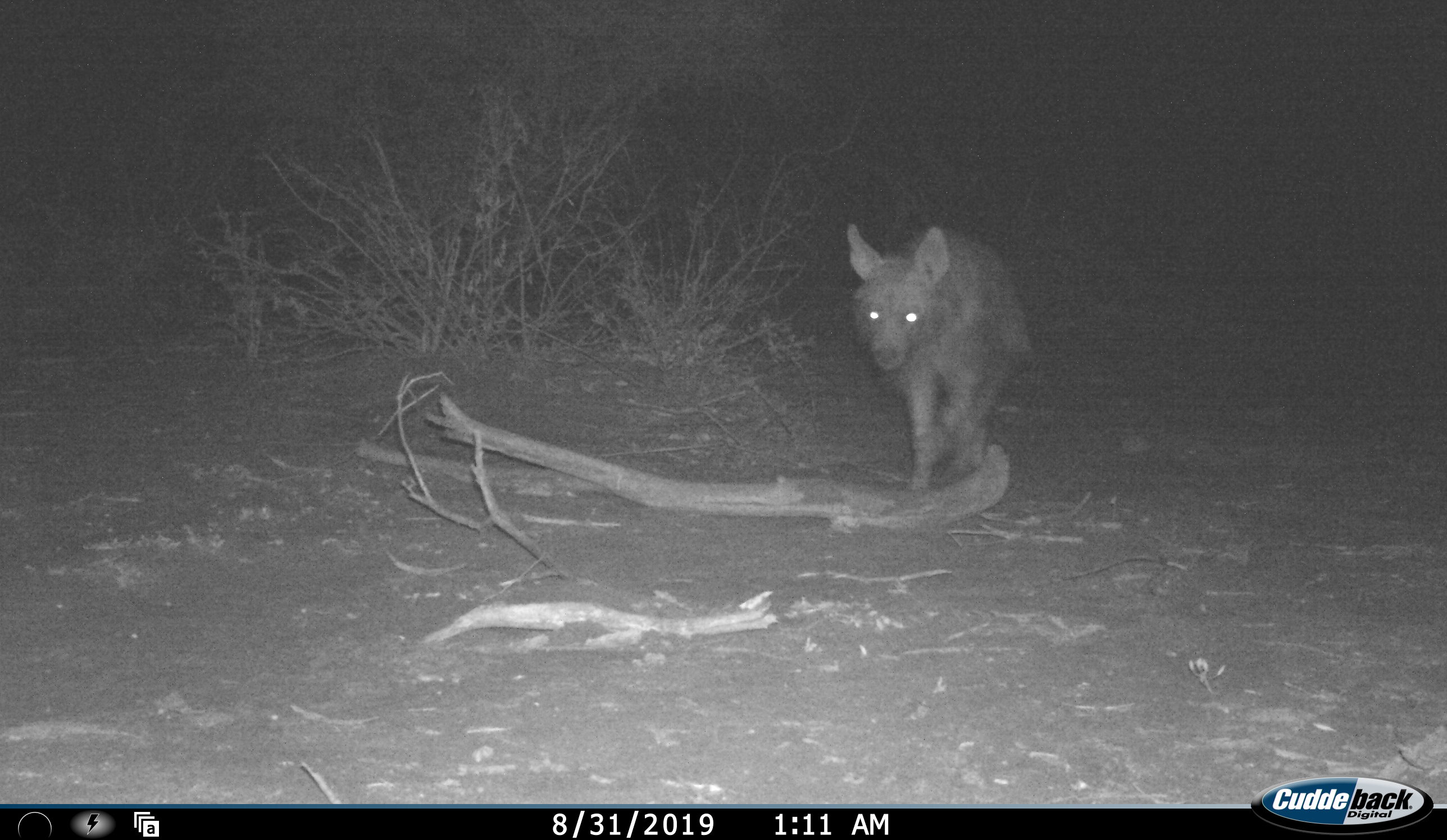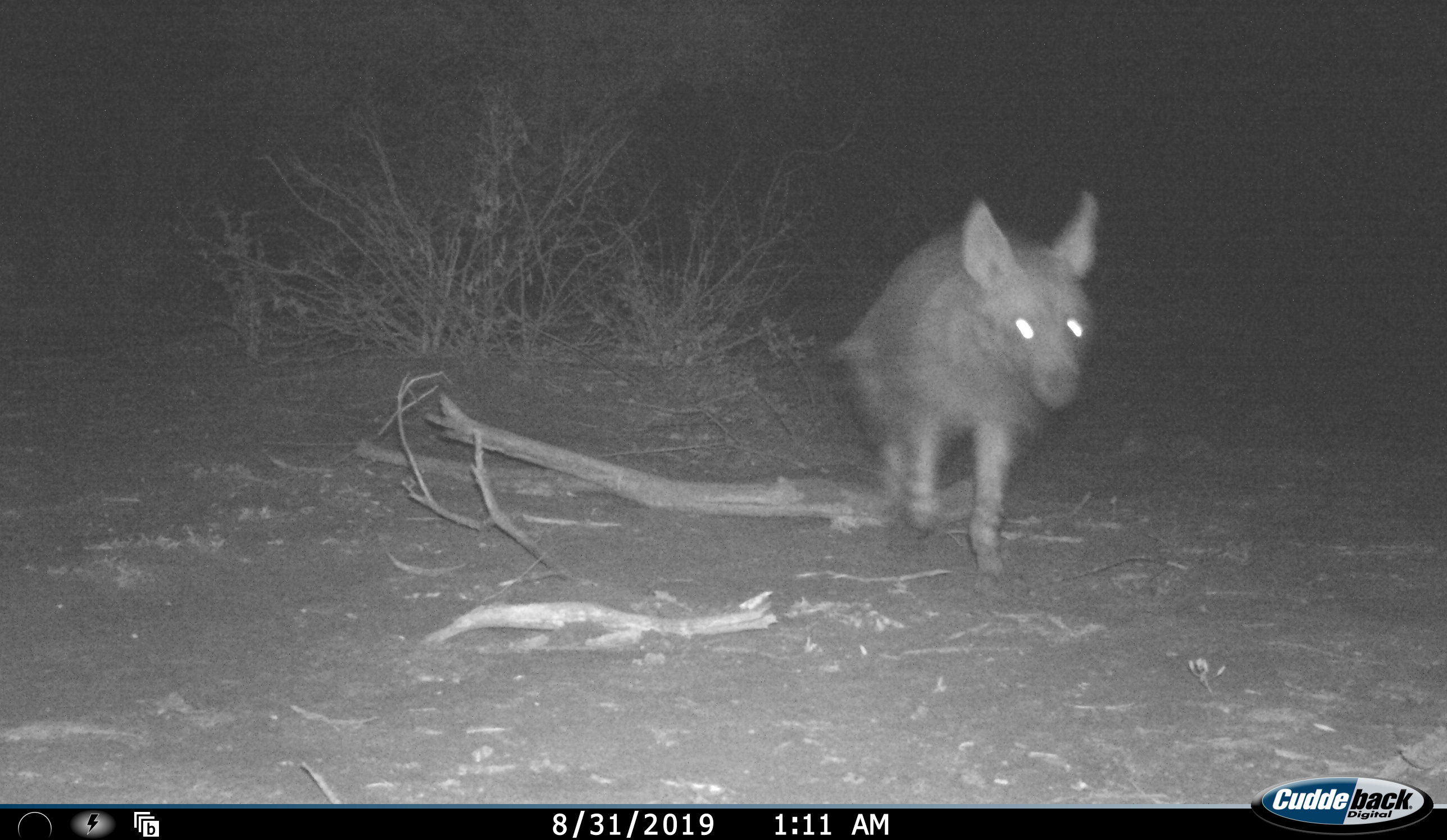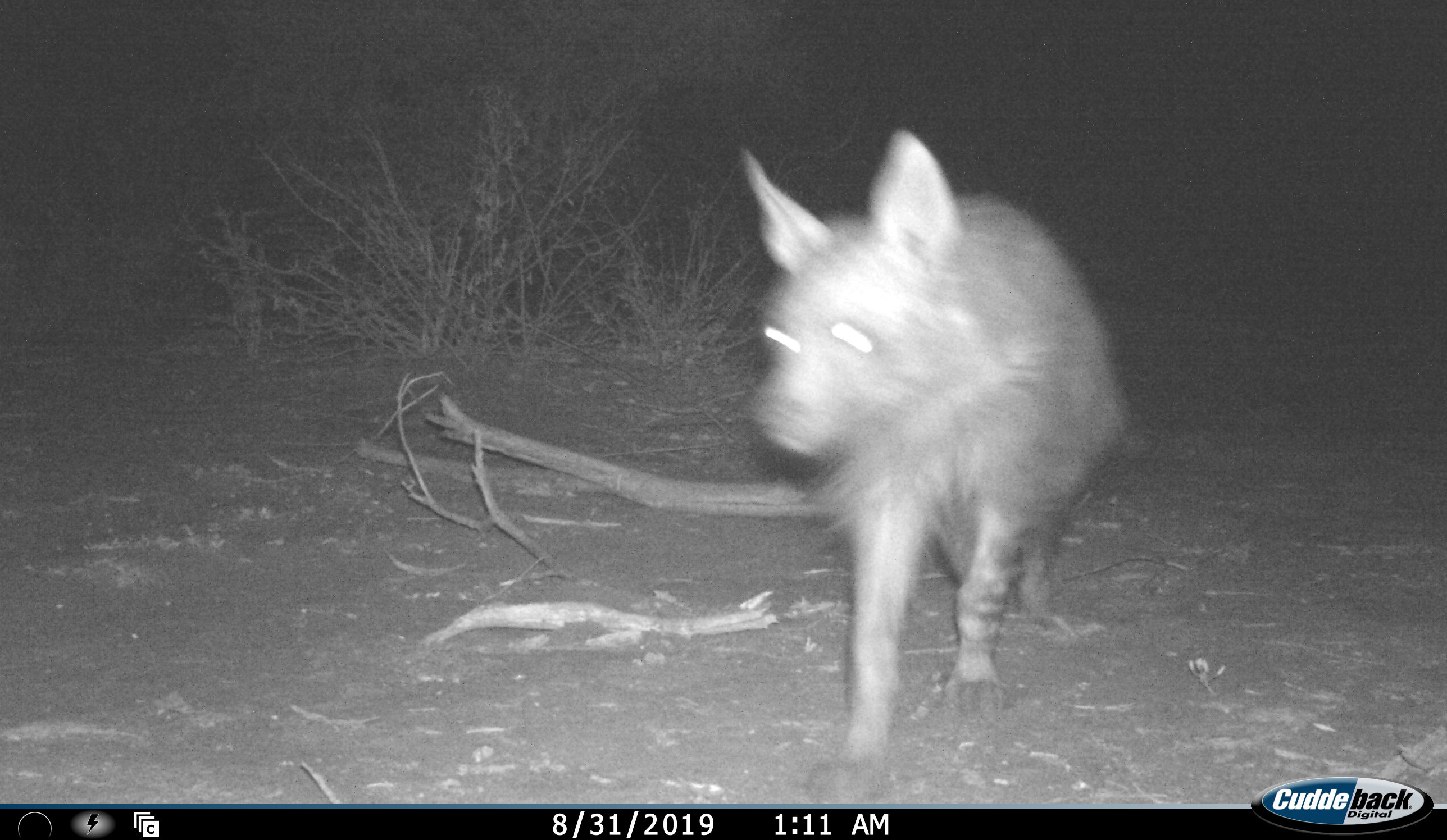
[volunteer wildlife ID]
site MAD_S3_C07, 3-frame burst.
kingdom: Animalia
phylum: Chordata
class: Mammalia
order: Carnivora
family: Hyaenidae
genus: Parahyaena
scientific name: Parahyaena brunnea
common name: brown hyena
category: hyenabrown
Hyenabrown (brown hyena) (Parahyaena brunnea), count 1. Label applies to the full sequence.